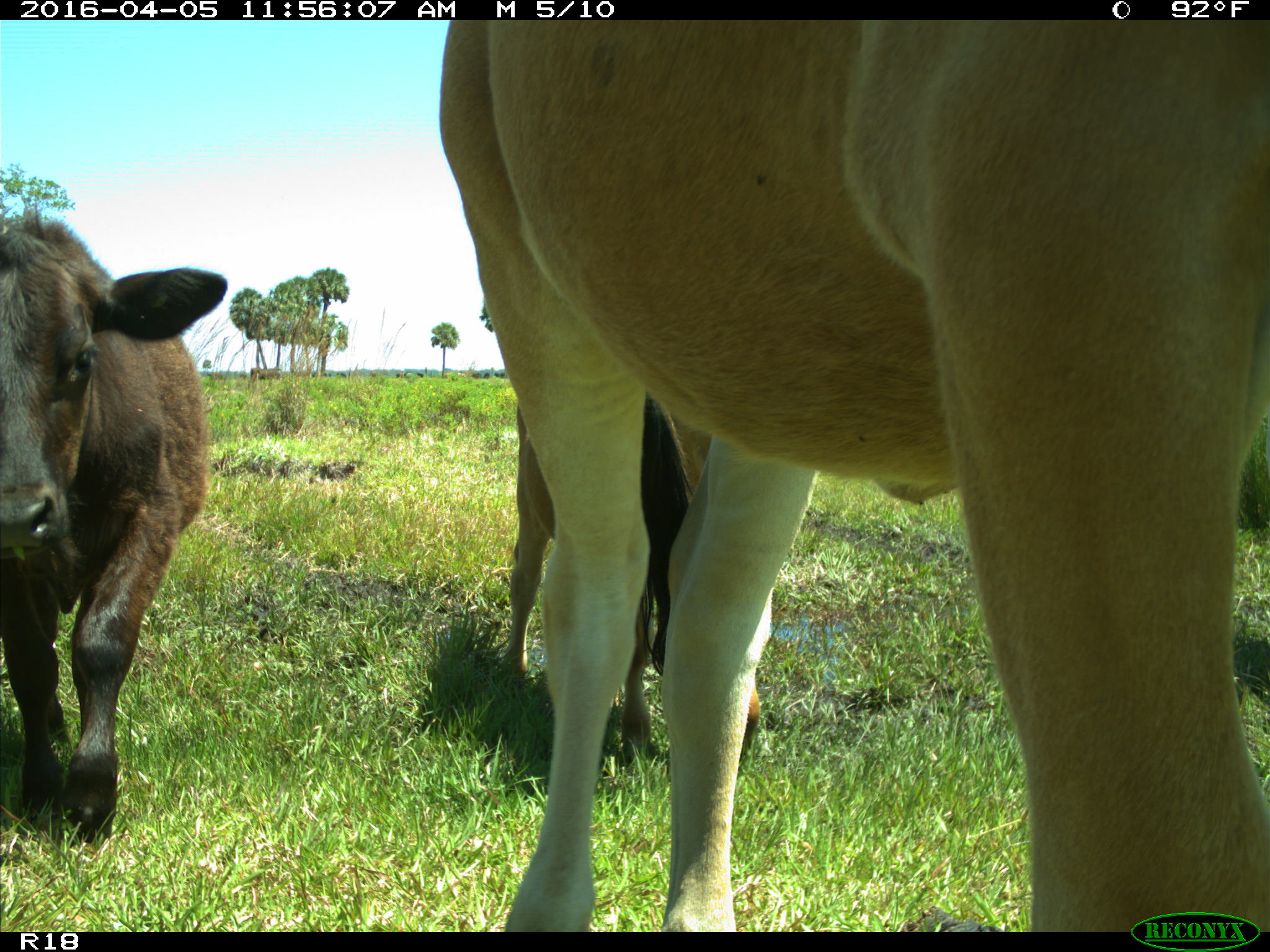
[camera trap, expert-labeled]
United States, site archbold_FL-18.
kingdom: Animalia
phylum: Chordata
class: Mammalia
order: Artiodactyla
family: Bovidae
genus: Bos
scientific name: Bos taurus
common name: domestic cow